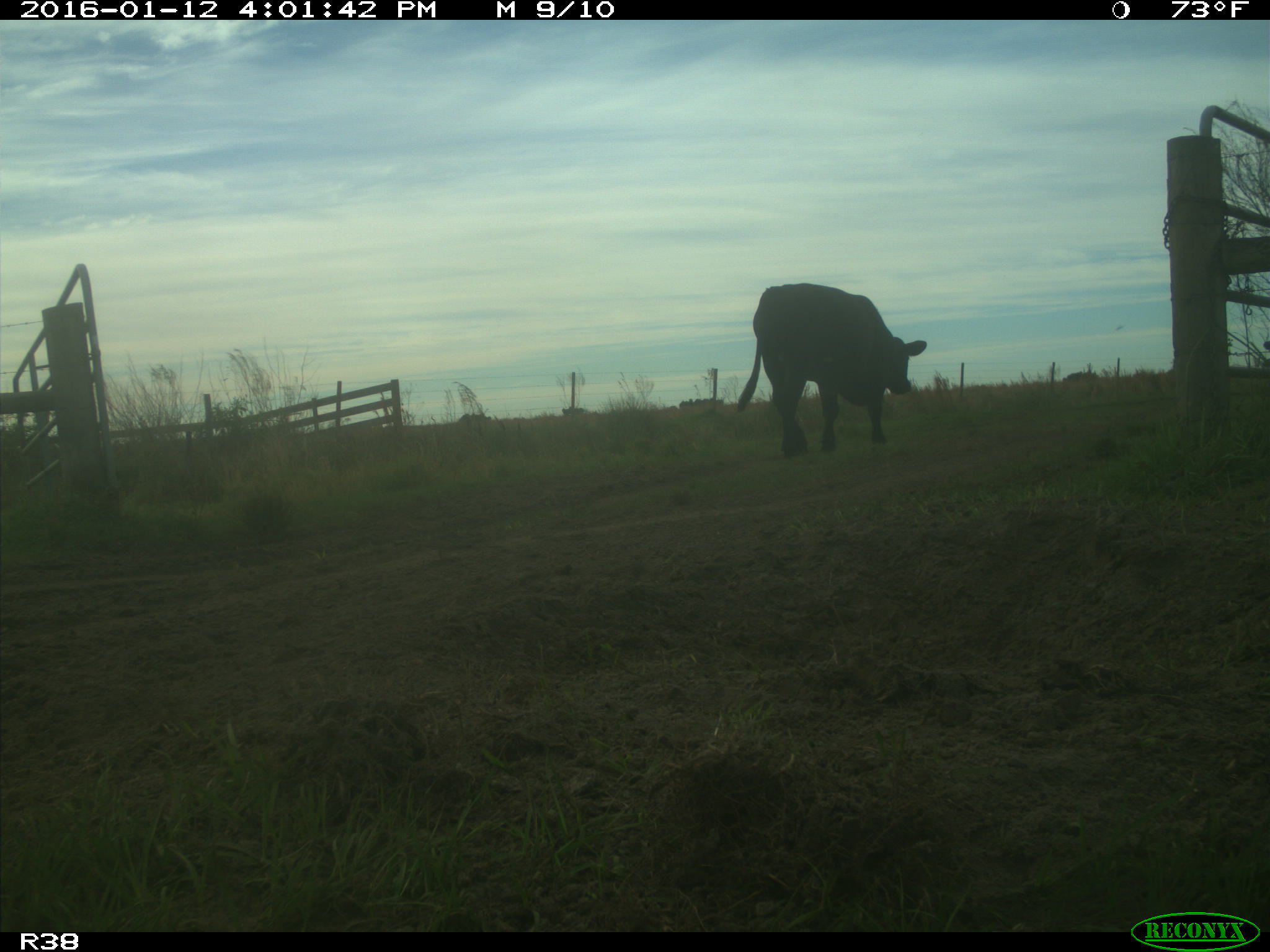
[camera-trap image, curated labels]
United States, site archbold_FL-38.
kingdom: Animalia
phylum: Chordata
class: Mammalia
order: Artiodactyla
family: Bovidae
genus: Bos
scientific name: Bos taurus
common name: domestic cow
Bos taurus (domestic cow).